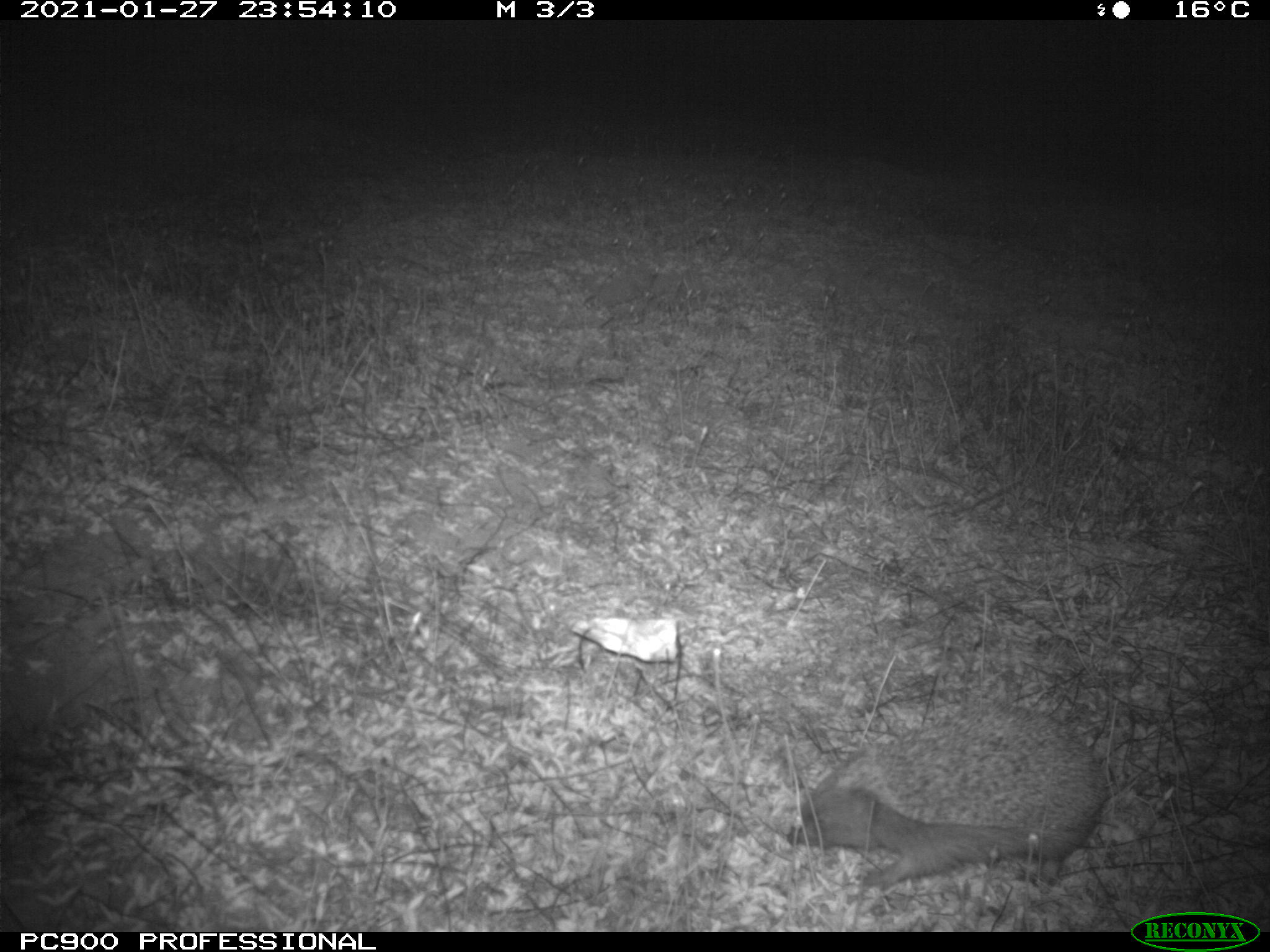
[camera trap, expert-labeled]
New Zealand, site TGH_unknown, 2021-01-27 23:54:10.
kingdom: Animalia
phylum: Chordata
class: Mammalia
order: Eulipotyphla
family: Erinaceidae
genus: Erinaceus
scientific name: Erinaceus europaeus europaeus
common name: european hedgehog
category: hedgehog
Hedgehog (european hedgehog) (Erinaceus europaeus europaeus).